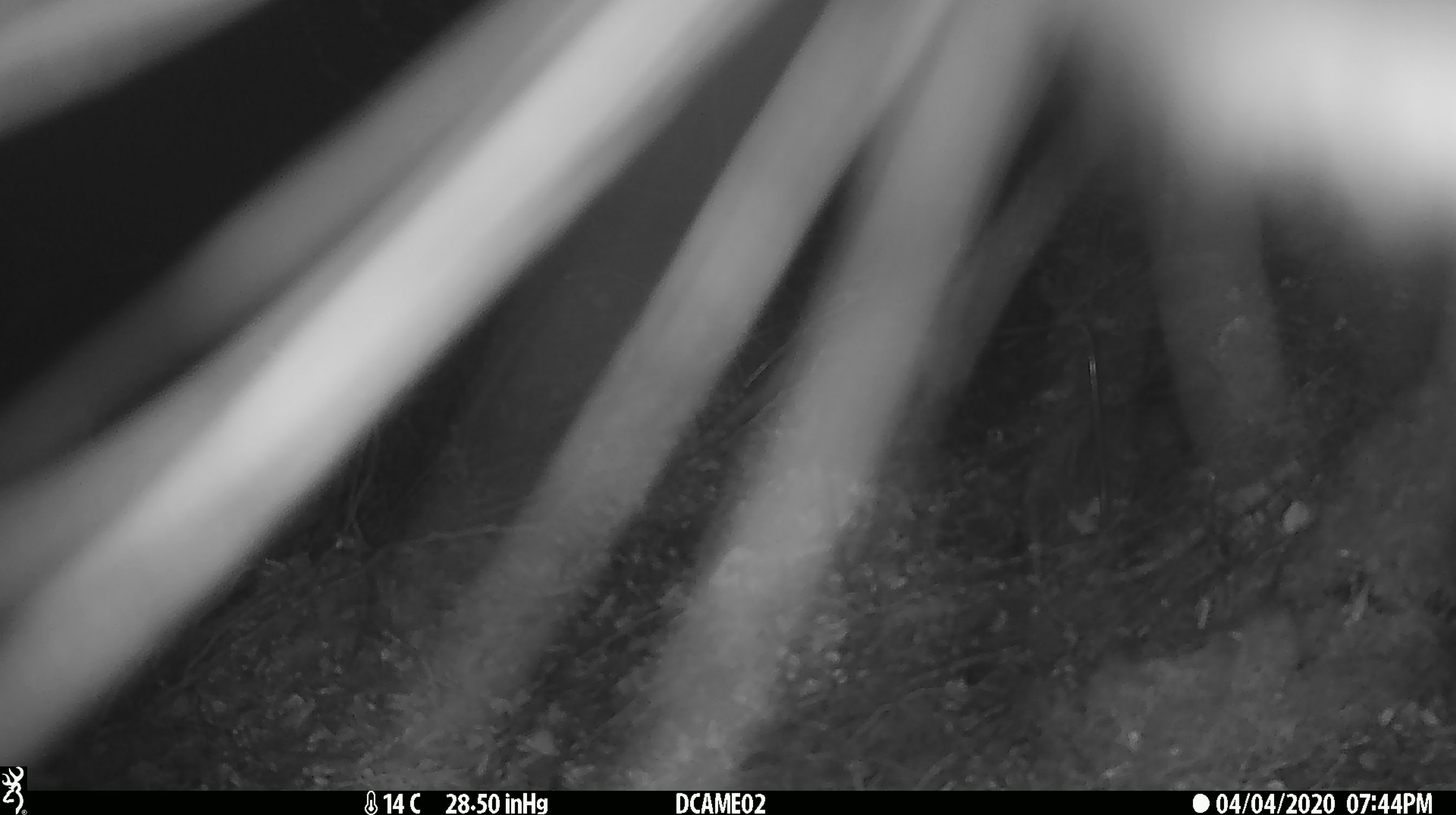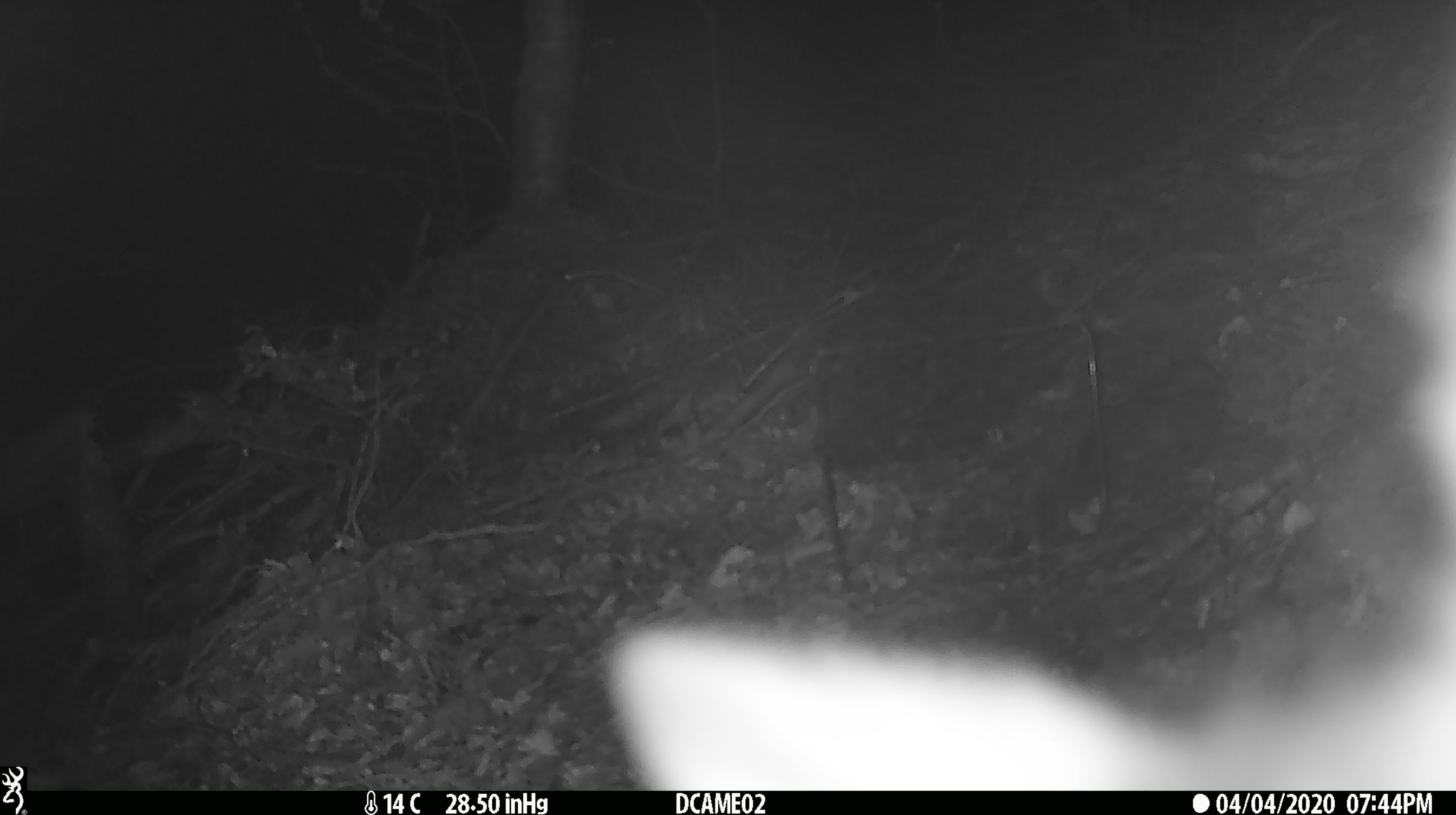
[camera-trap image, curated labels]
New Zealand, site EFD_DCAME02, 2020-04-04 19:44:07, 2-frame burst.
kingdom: Animalia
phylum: Chordata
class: Mammalia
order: Diprotodontia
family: Phalangeridae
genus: Trichosurus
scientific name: Trichosurus vulpecula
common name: common brushtail possum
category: possum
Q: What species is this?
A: Possum (common brushtail possum) (Trichosurus vulpecula).